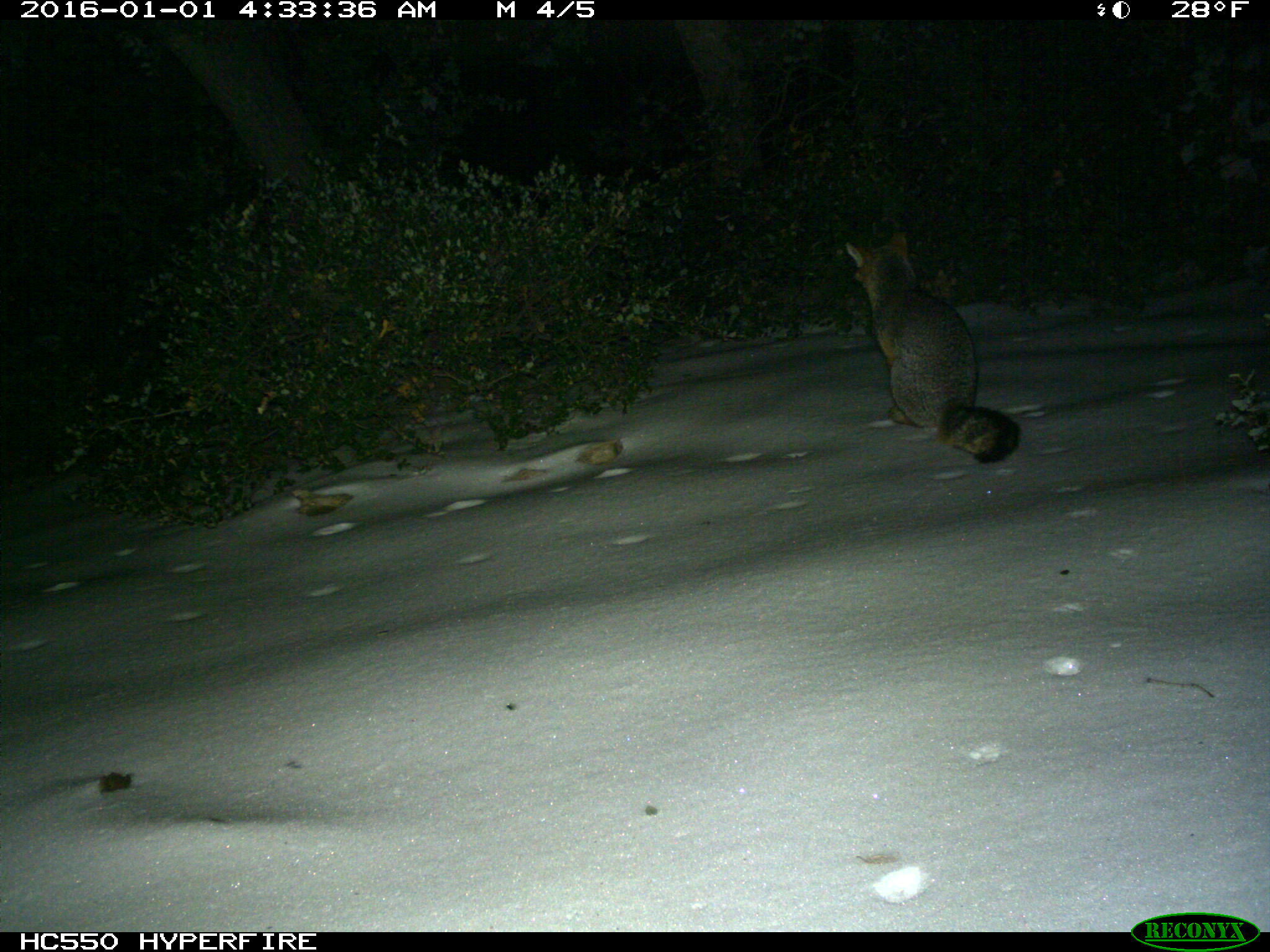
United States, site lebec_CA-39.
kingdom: Animalia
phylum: Chordata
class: Mammalia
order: Carnivora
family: Canidae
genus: Urocyon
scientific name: Urocyon cinereoargenteus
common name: gray fox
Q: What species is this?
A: Urocyon cinereoargenteus (gray fox).